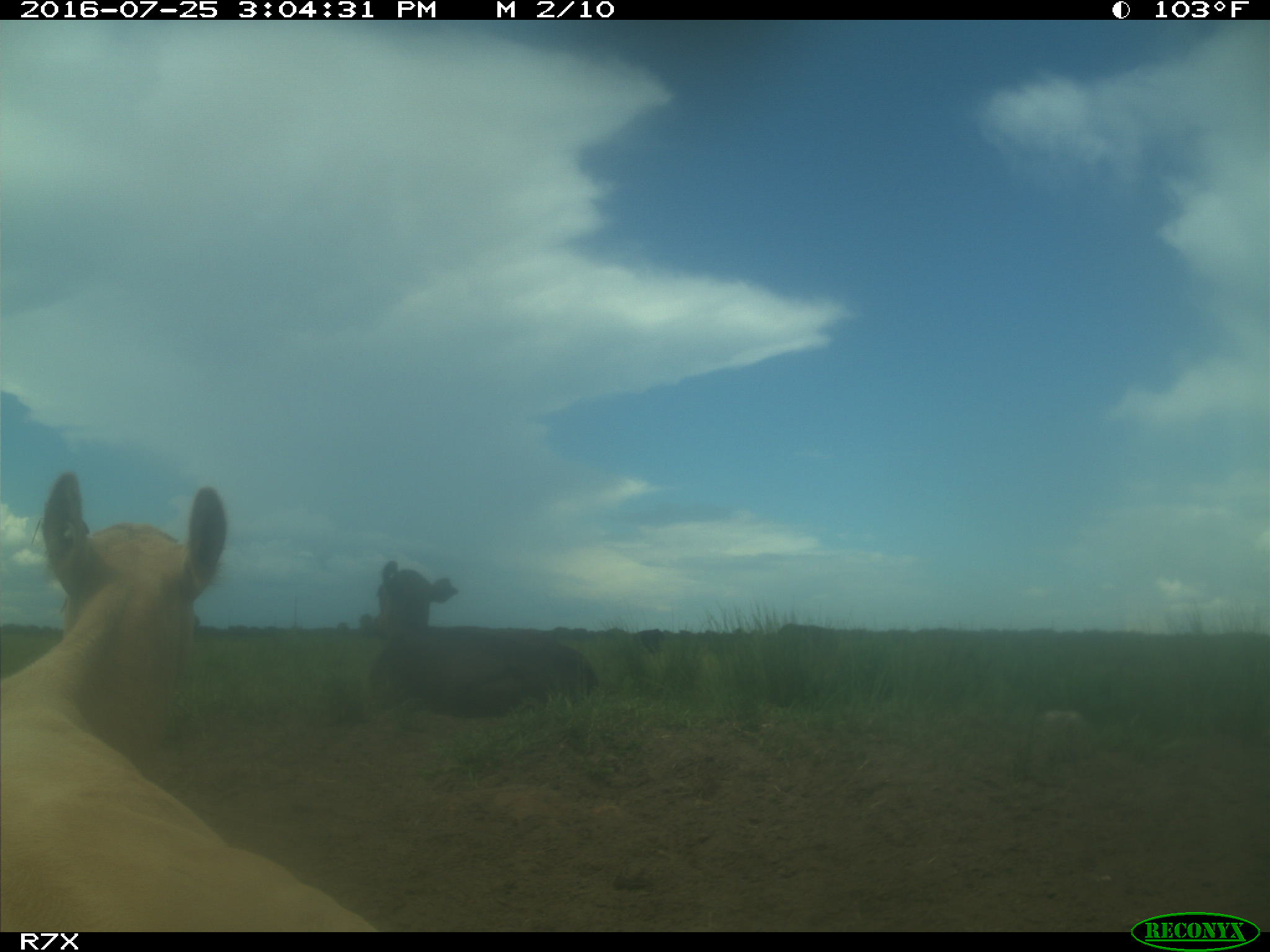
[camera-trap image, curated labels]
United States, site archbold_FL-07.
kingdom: Animalia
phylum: Chordata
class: Mammalia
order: Artiodactyla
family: Bovidae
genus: Bos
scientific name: Bos taurus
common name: domestic cow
Bos taurus (domestic cow).